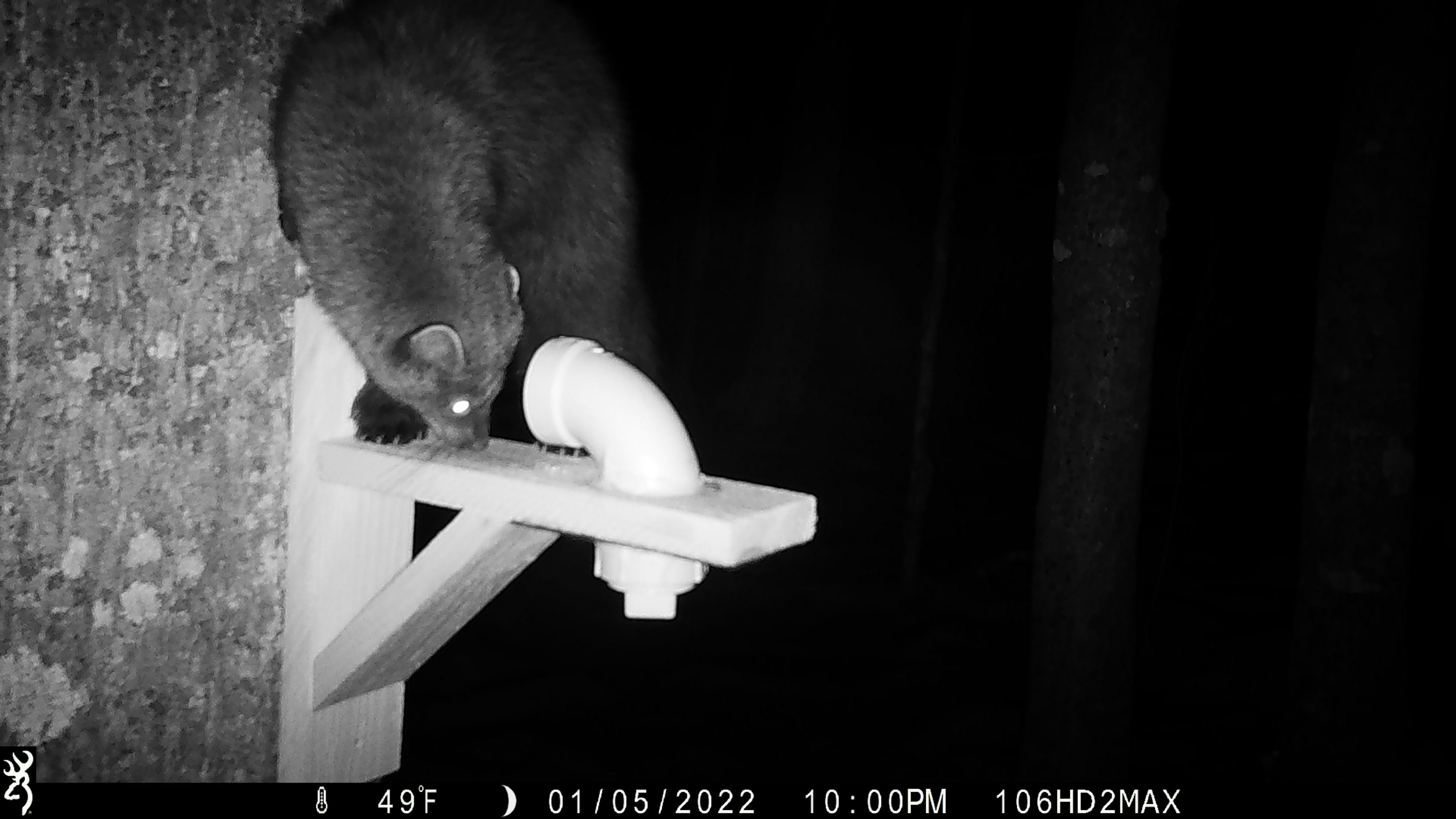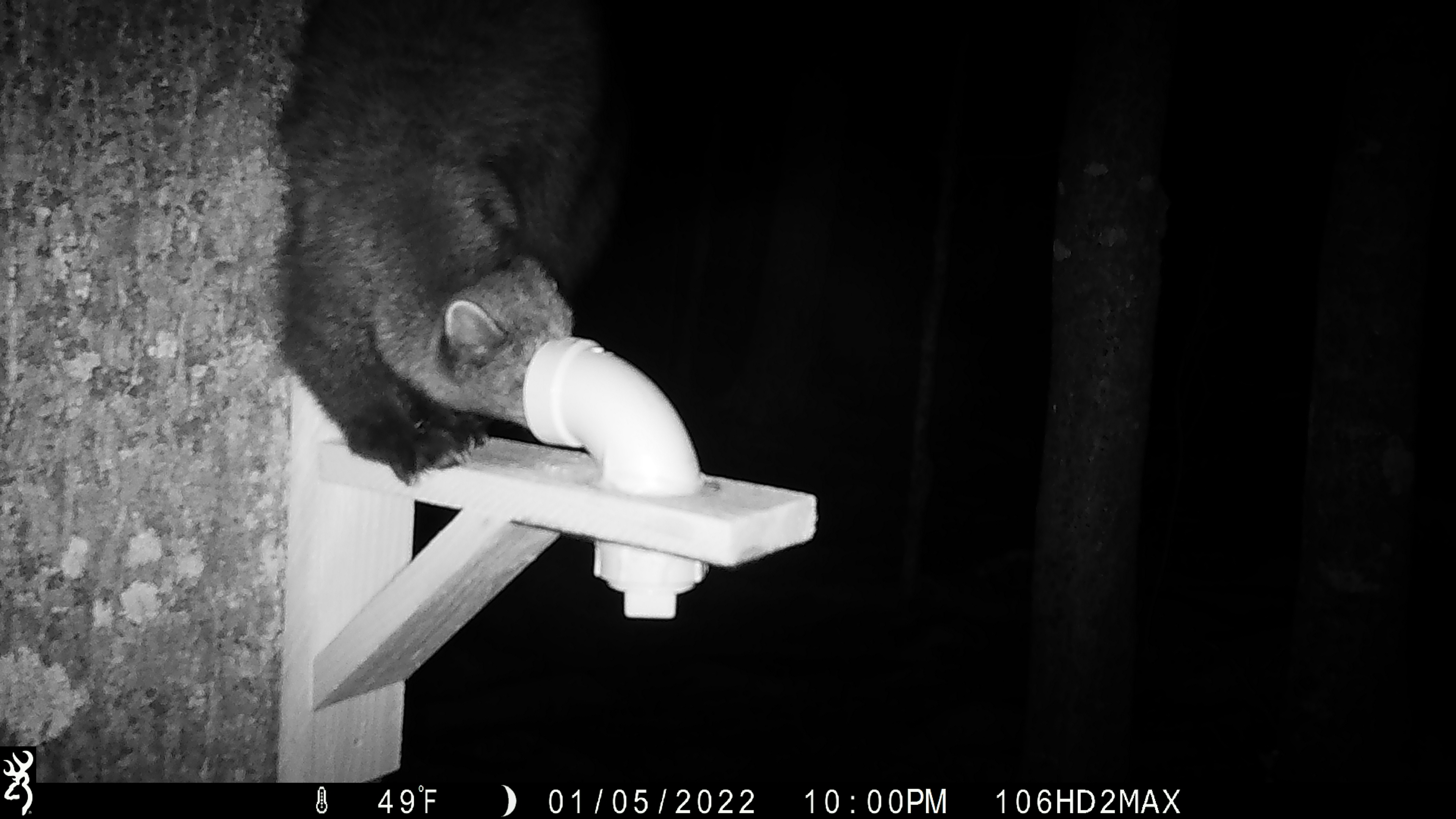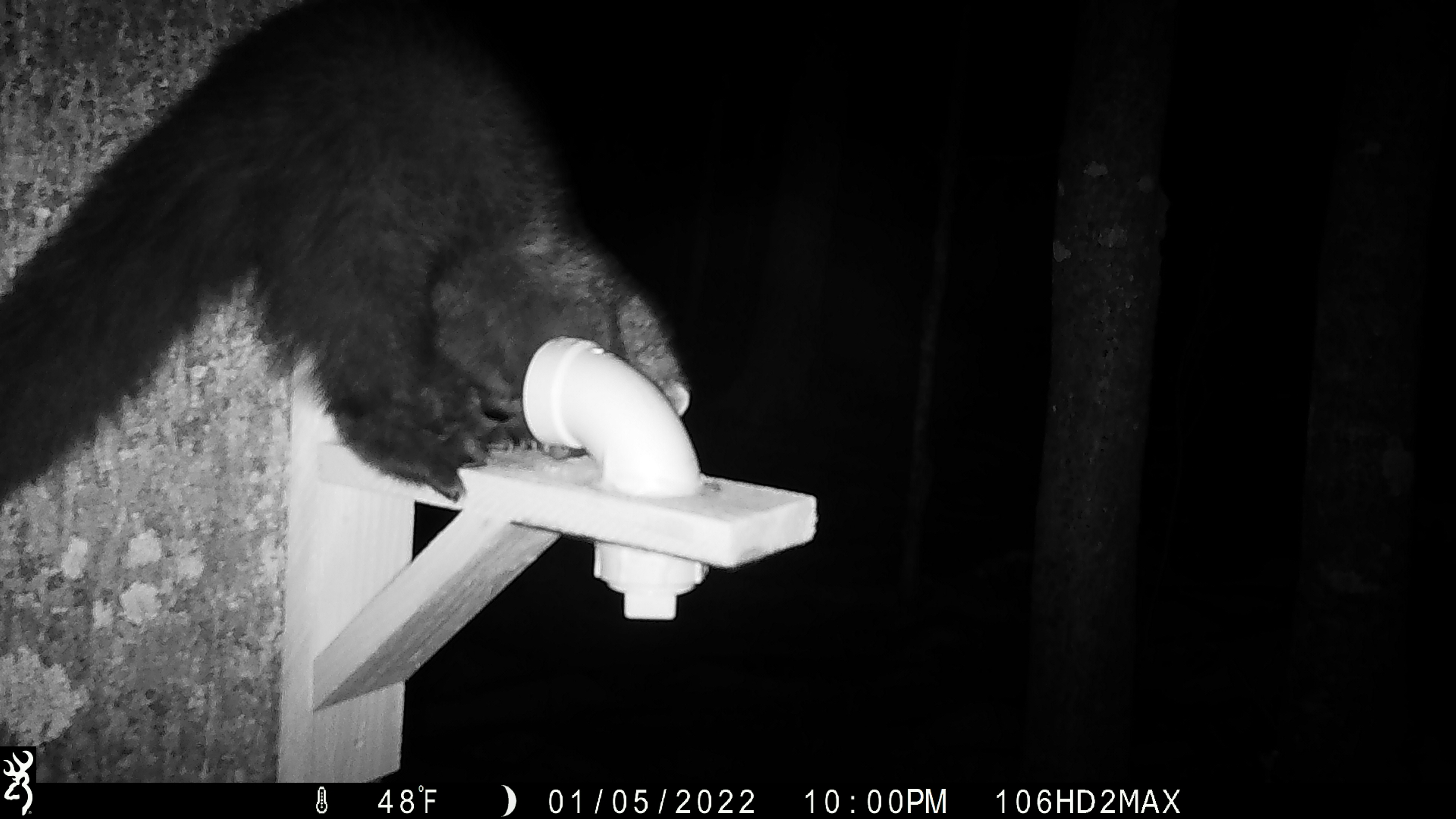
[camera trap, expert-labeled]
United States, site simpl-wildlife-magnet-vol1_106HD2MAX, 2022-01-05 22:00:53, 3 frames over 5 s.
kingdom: Animalia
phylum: Chordata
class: Mammalia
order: Carnivora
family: Mustelidae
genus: Pekania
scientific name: Pekania pennanti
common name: fisher